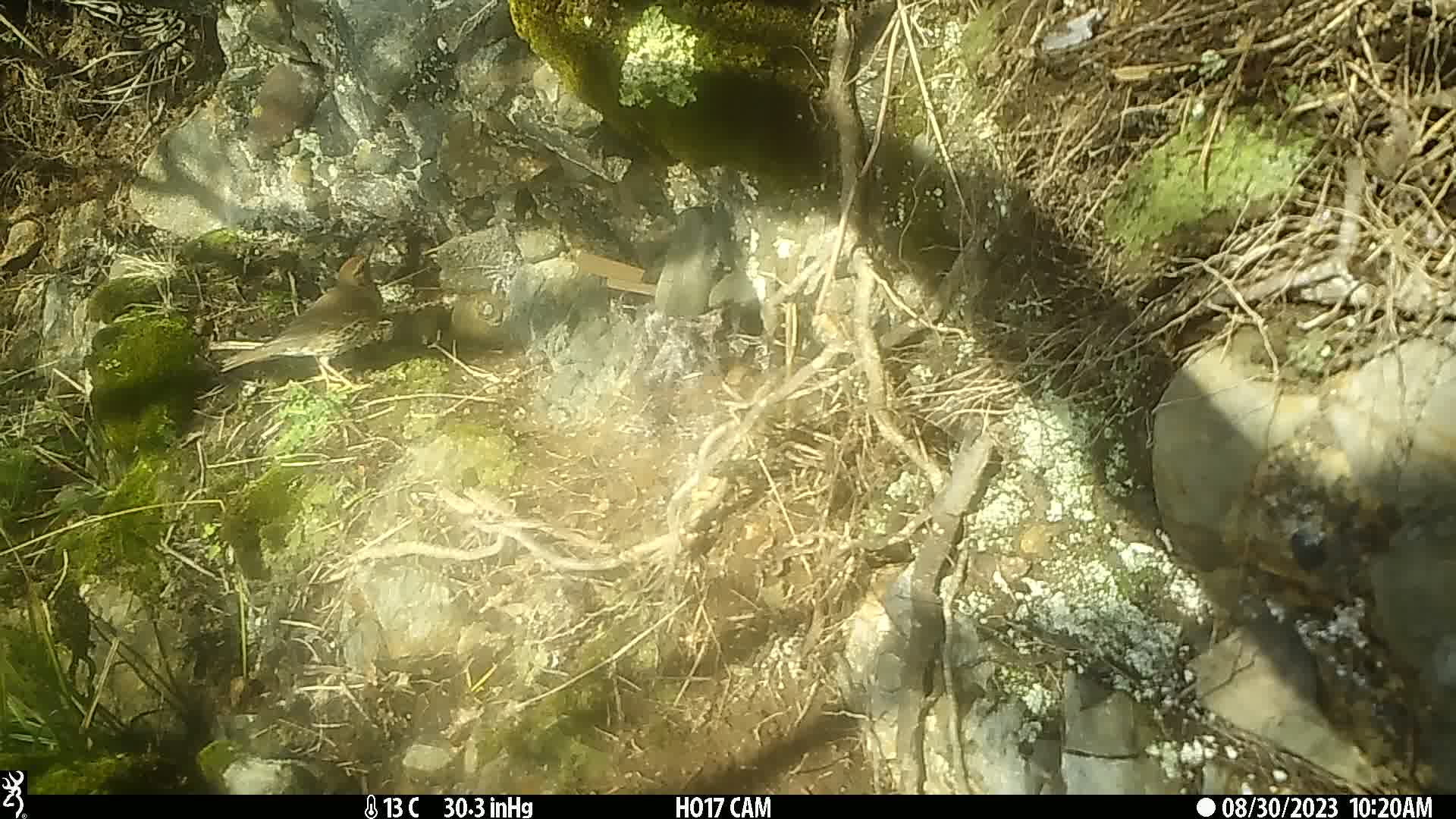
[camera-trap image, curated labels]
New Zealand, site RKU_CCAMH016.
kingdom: Animalia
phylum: Chordata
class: Aves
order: Passeriformes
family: Turdidae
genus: Turdus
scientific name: Turdus philomelos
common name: song thrush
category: thrush